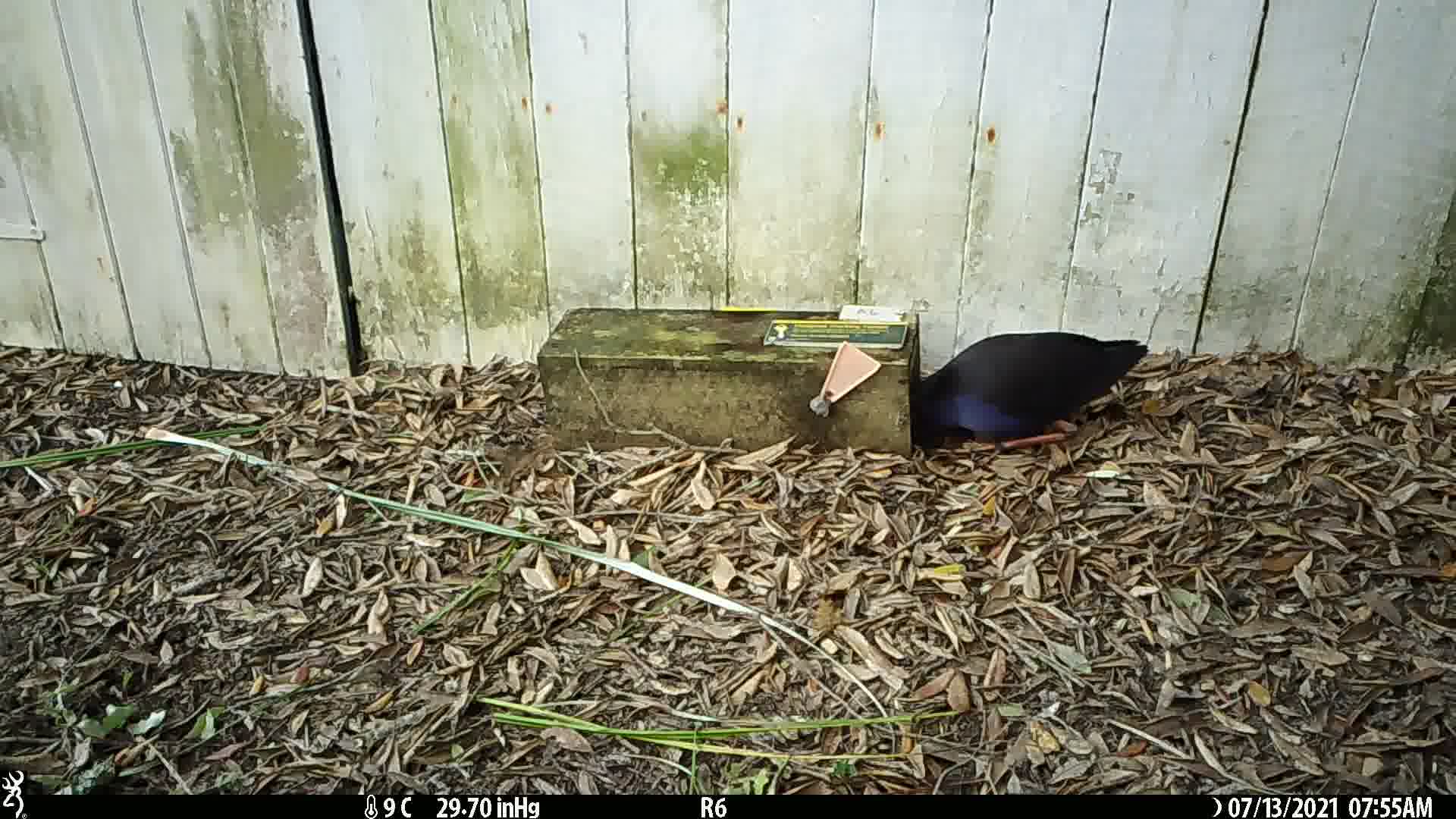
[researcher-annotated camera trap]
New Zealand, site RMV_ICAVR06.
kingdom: Animalia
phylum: Chordata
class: Aves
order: Gruiformes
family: Rallidae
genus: Porphyrio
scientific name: Porphyrio melanotus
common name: australasian swamphen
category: pukeko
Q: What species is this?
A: Pukeko (australasian swamphen) (Porphyrio melanotus).